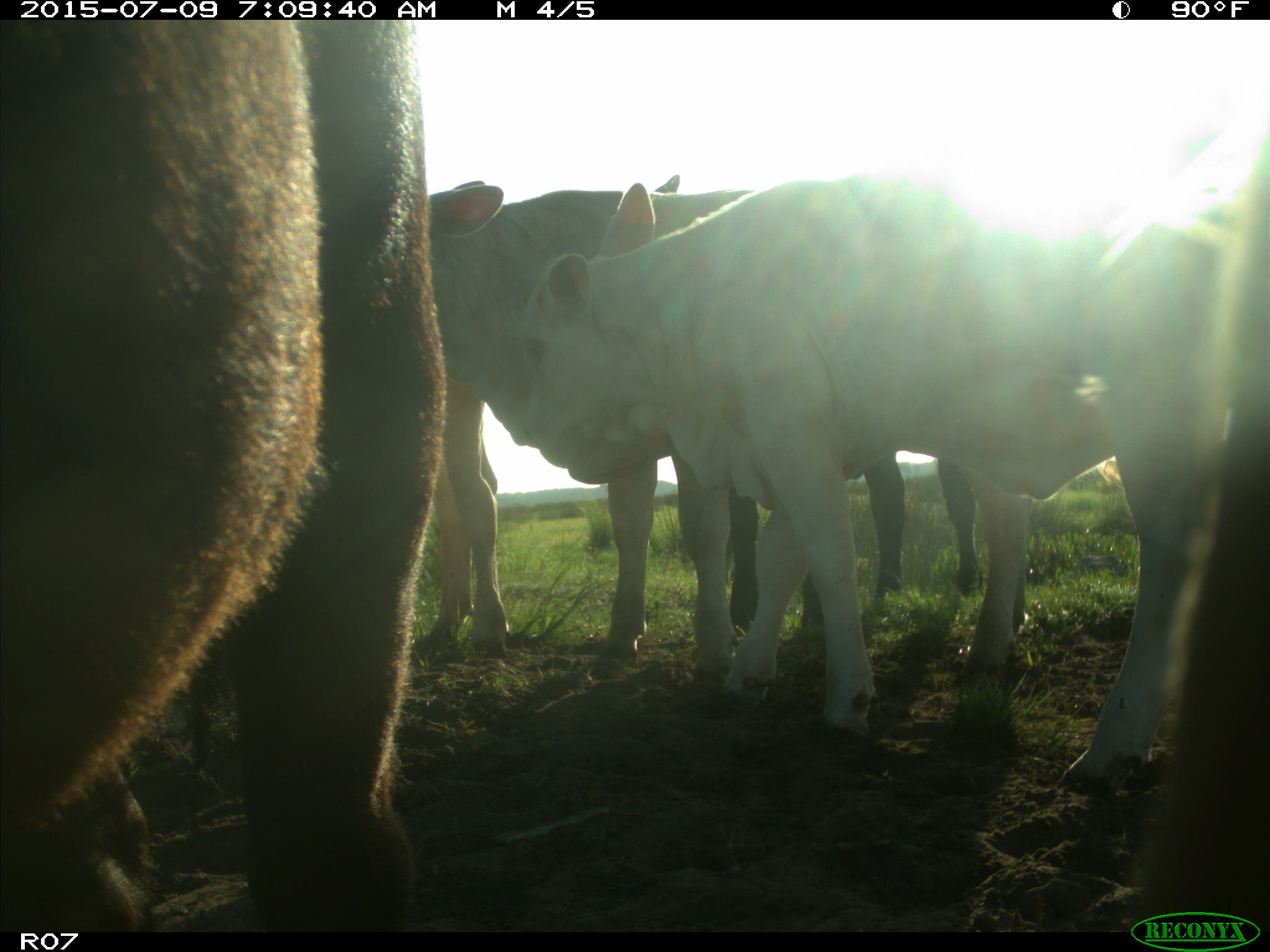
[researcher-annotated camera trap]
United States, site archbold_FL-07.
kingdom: Animalia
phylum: Chordata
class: Mammalia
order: Artiodactyla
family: Bovidae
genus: Bos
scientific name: Bos taurus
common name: domestic cow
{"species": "Bos taurus (domestic cow)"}